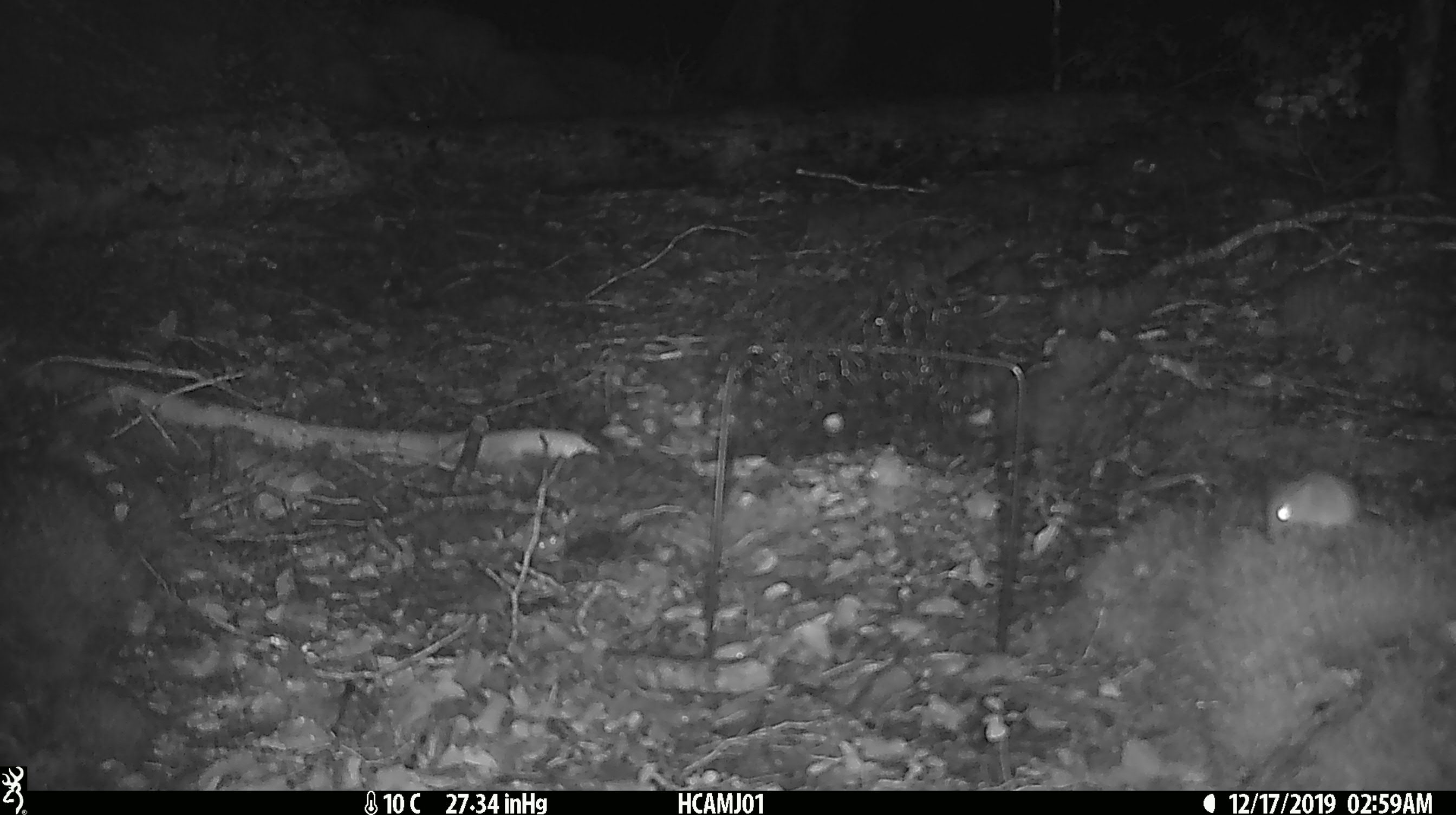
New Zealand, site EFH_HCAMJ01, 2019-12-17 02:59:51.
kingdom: Animalia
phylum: Chordata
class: Mammalia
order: Rodentia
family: Muridae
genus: Mus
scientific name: Mus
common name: mouse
Mouse (Mus).